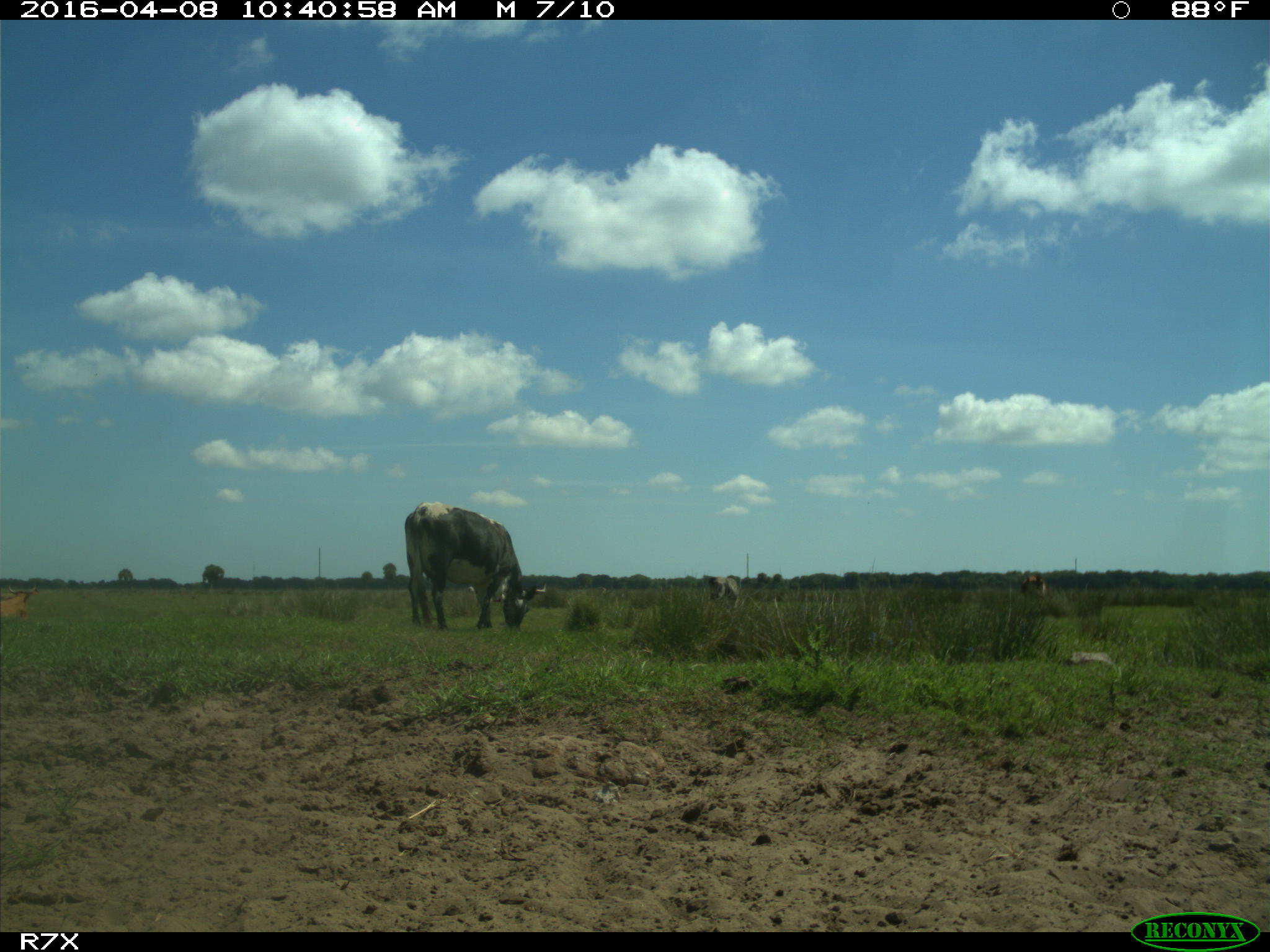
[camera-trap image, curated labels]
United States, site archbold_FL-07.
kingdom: Animalia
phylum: Chordata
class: Mammalia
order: Artiodactyla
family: Bovidae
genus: Bos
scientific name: Bos taurus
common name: domestic cow